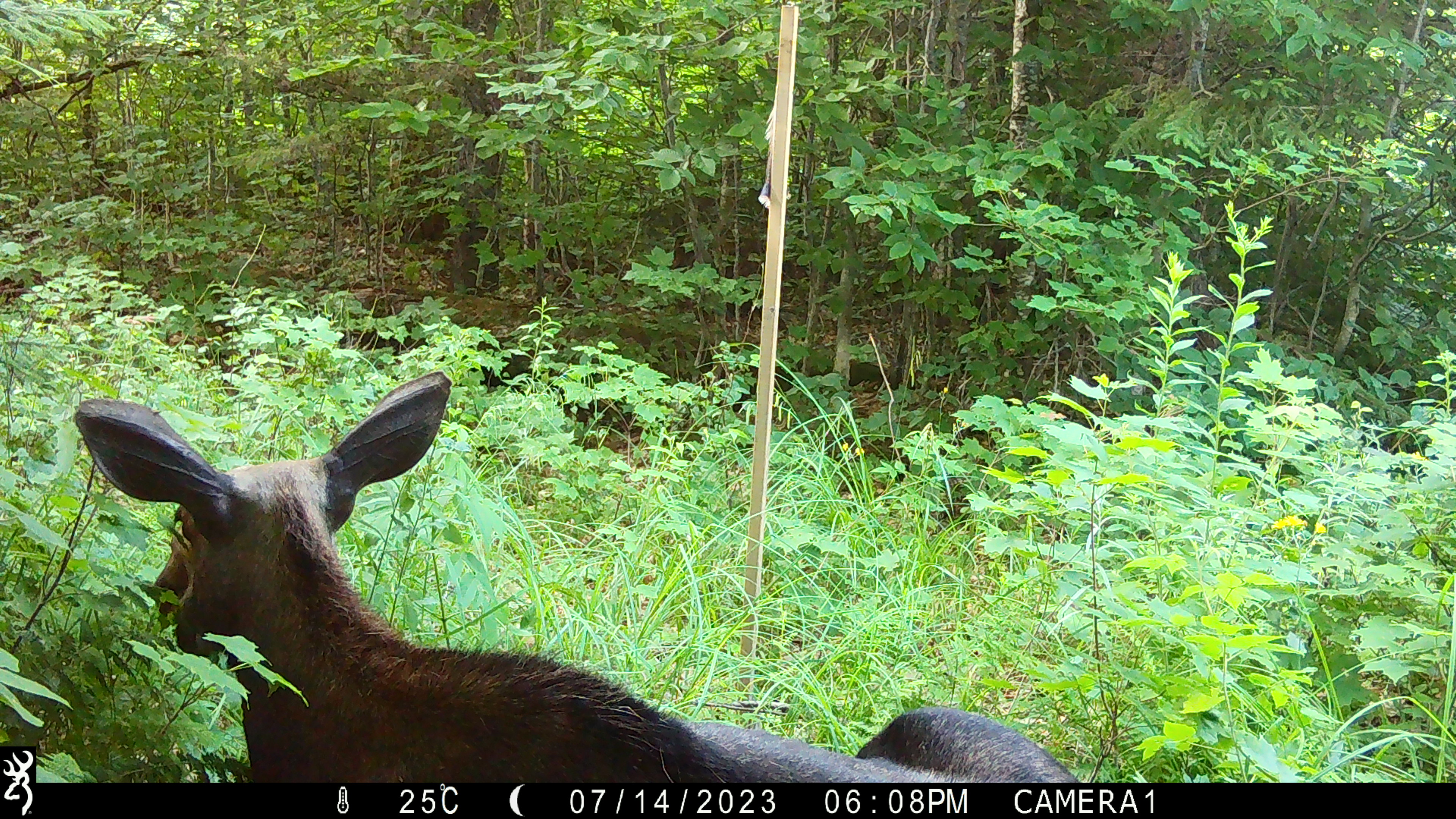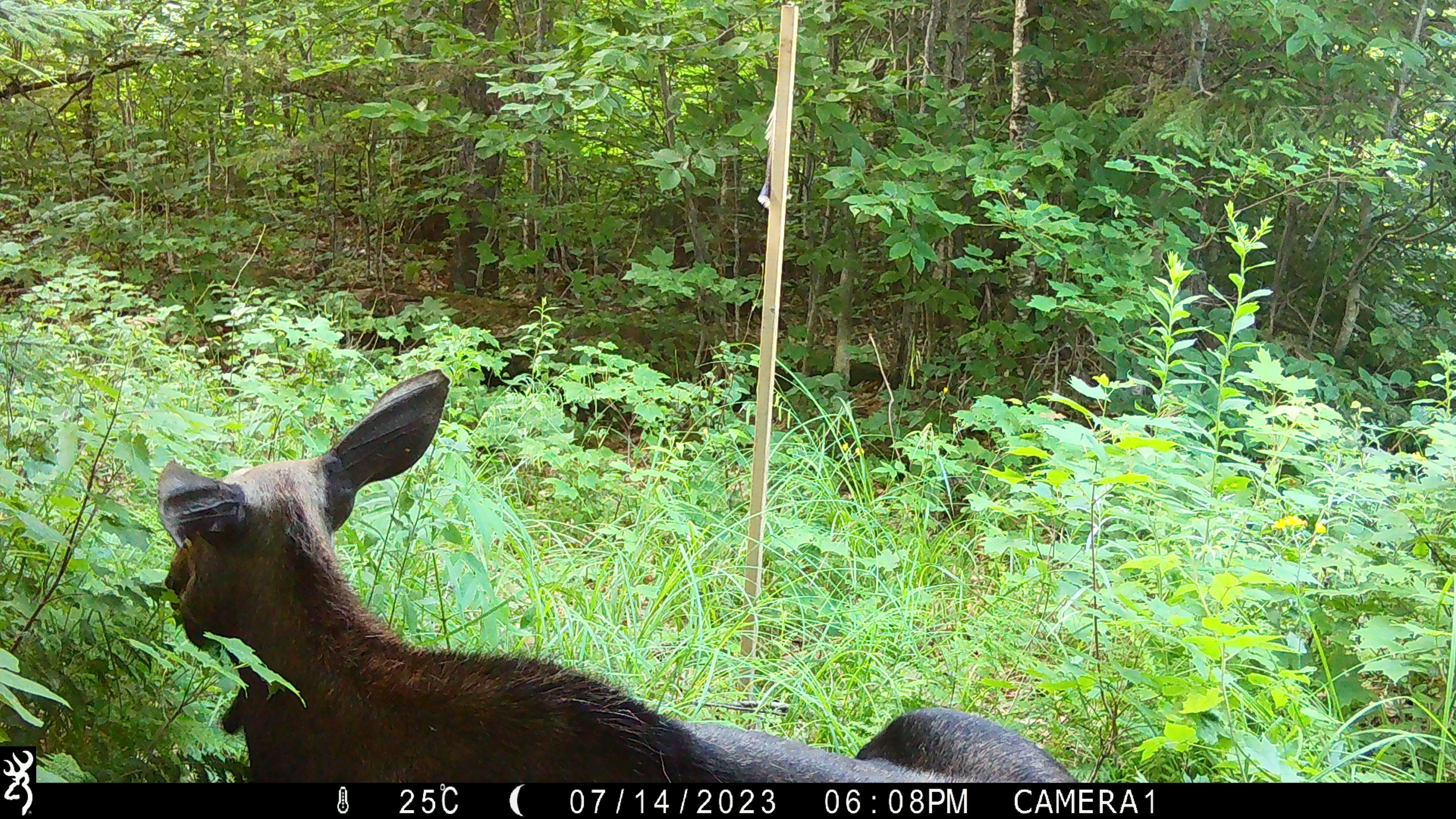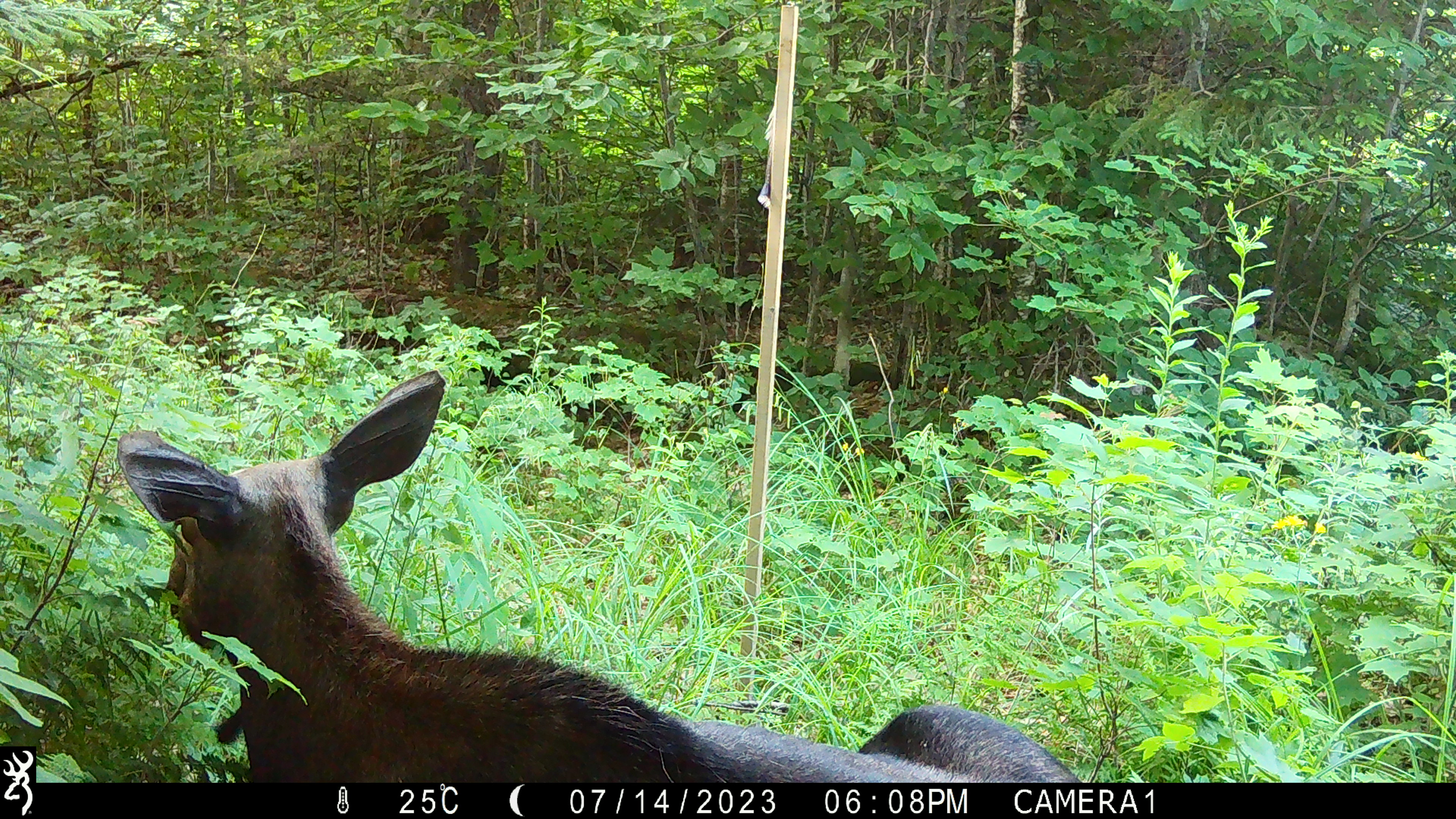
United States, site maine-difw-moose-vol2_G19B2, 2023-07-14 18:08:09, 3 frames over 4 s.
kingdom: Animalia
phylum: Chordata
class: Mammalia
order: Artiodactyla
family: Cervidae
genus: Alces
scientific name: Alces alces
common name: moose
Moose (Alces alces).